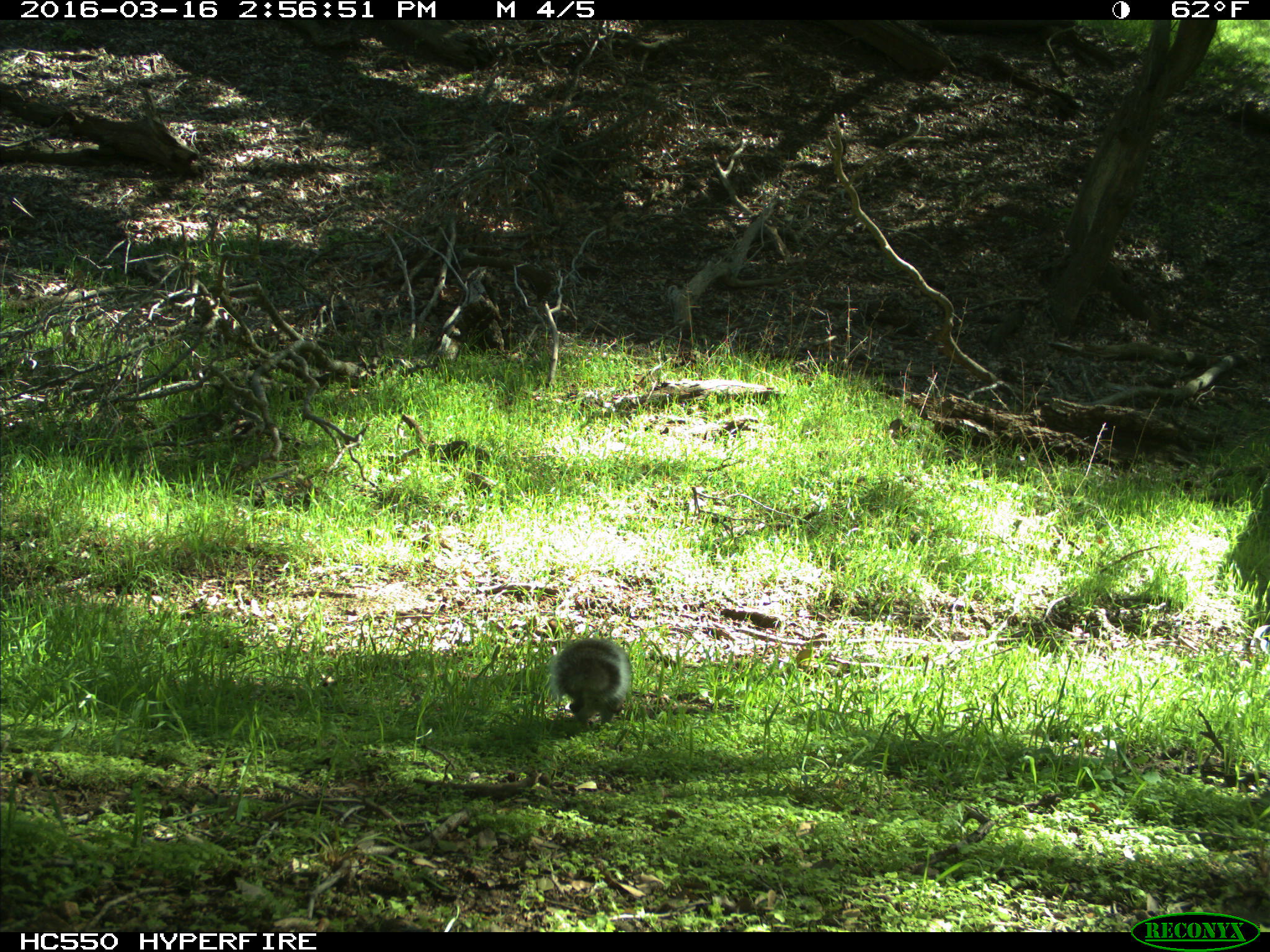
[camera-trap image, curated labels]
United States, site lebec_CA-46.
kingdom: Animalia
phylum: Chordata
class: Mammalia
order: Rodentia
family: Sciuridae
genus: Sciurus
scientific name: Sciurus carolinensis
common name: eastern gray squirrel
Sciurus carolinensis (eastern gray squirrel).